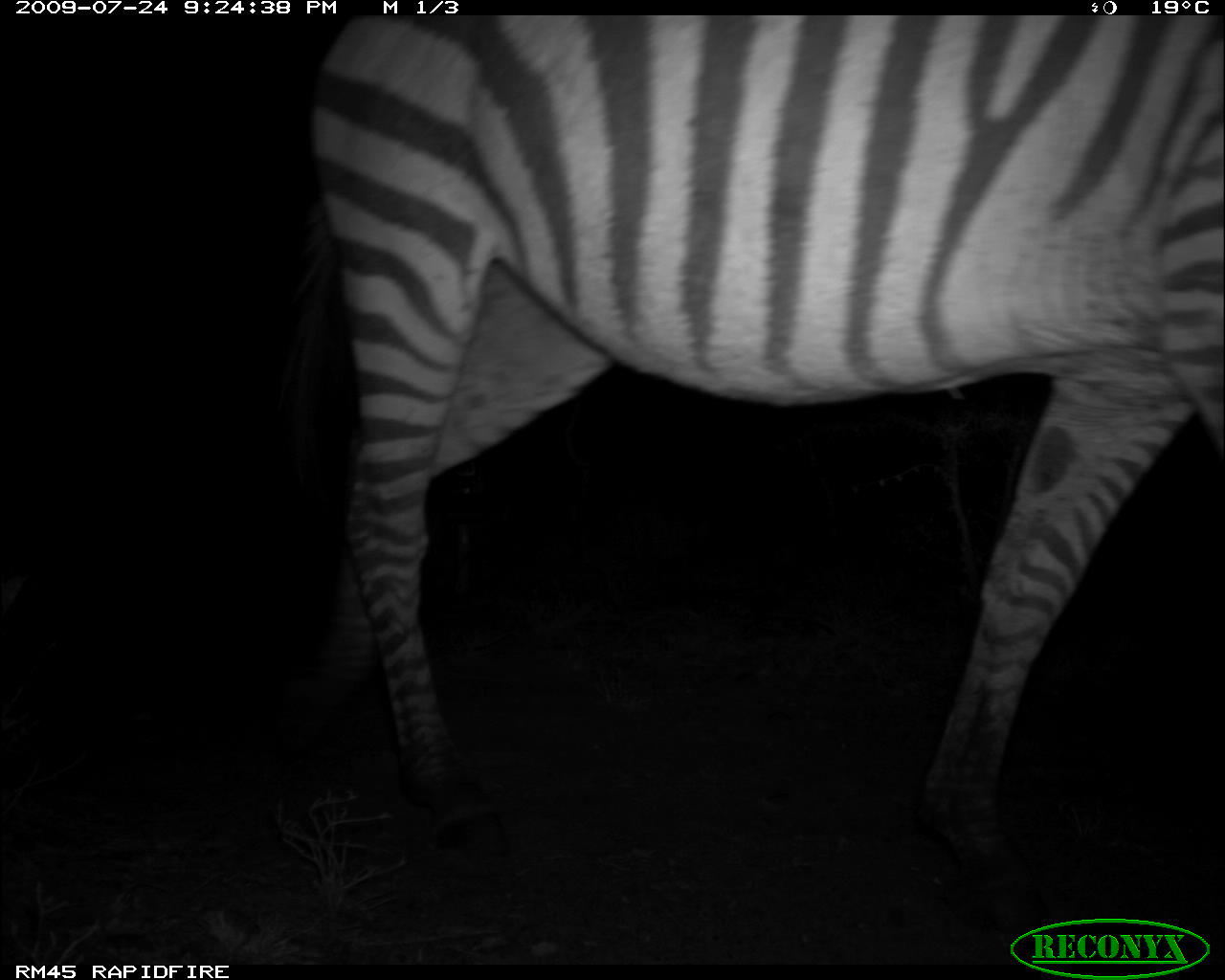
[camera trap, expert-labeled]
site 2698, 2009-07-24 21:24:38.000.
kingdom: Animalia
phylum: Chordata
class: Mammalia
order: Perissodactyla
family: Equidae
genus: Equus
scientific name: Equus quagga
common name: plains zebra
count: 1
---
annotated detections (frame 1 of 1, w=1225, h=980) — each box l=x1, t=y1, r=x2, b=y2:
equus quagga: l=270, t=15, r=1225, b=939